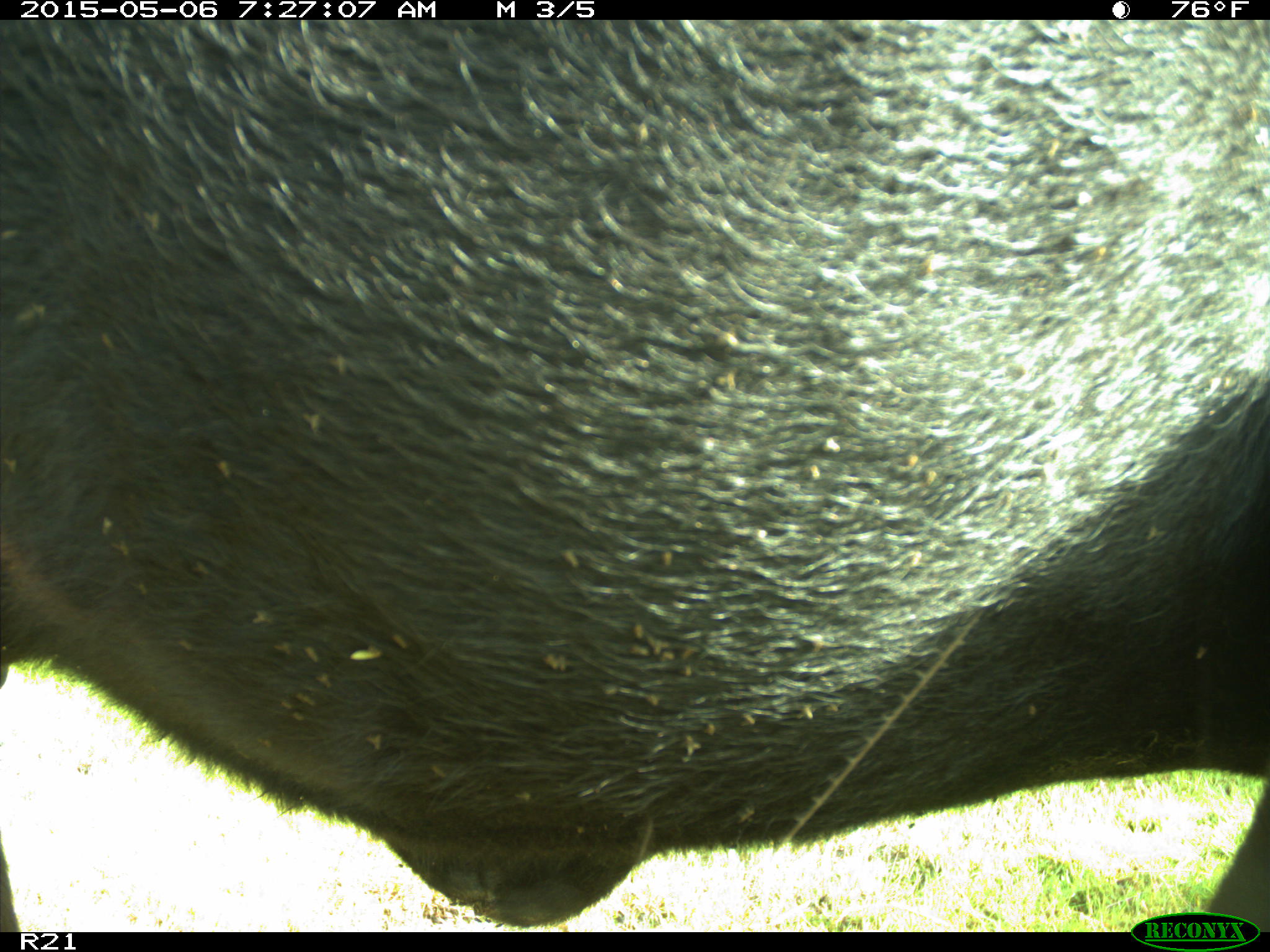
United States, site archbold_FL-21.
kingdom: Animalia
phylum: Chordata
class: Mammalia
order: Artiodactyla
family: Bovidae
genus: Bos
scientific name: Bos taurus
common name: domestic cow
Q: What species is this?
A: Bos taurus (domestic cow).